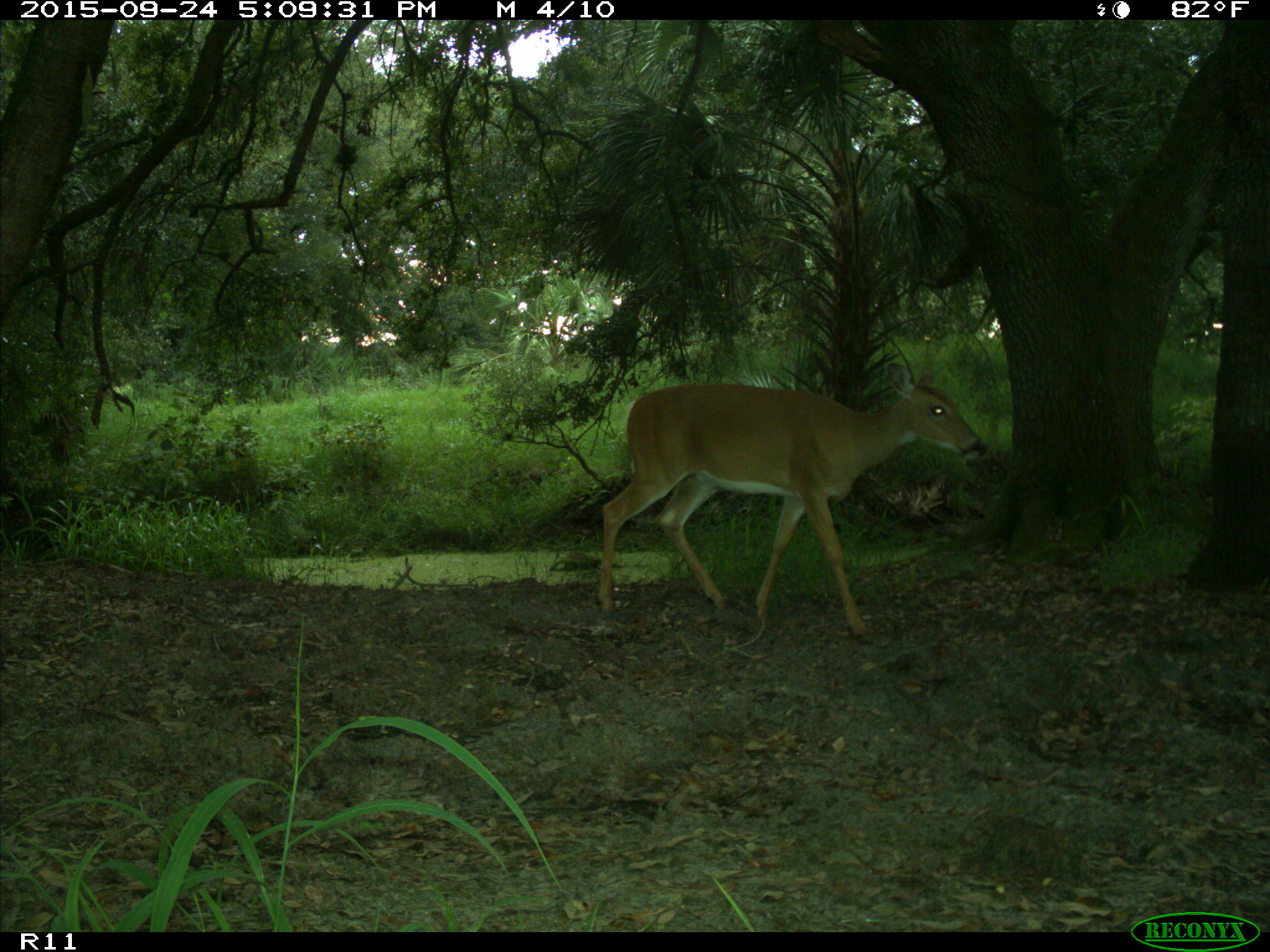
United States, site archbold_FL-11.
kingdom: Animalia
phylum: Chordata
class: Mammalia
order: Artiodactyla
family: Cervidae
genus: Odocoileus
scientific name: Odocoileus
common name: deer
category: unidentified deer